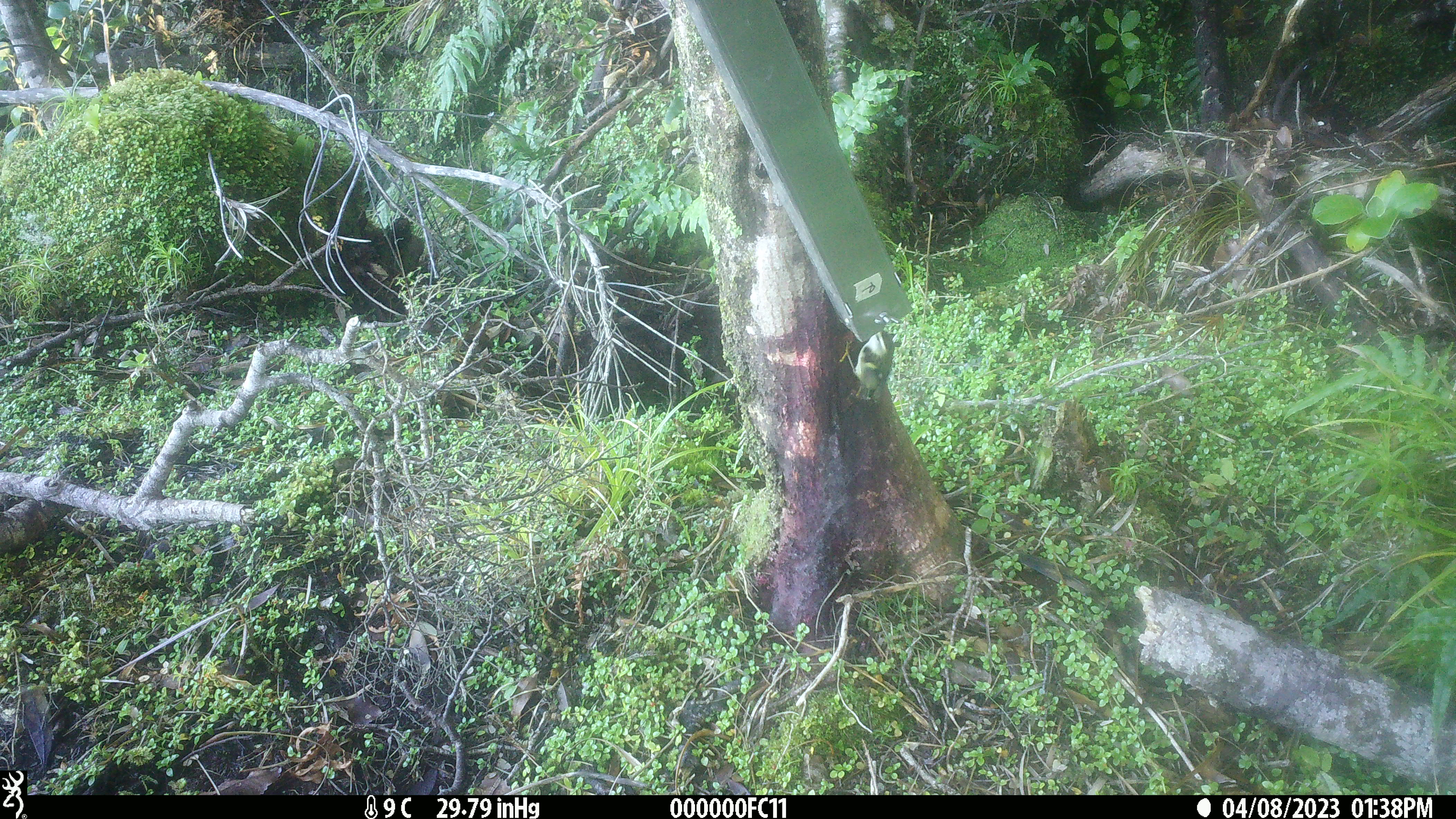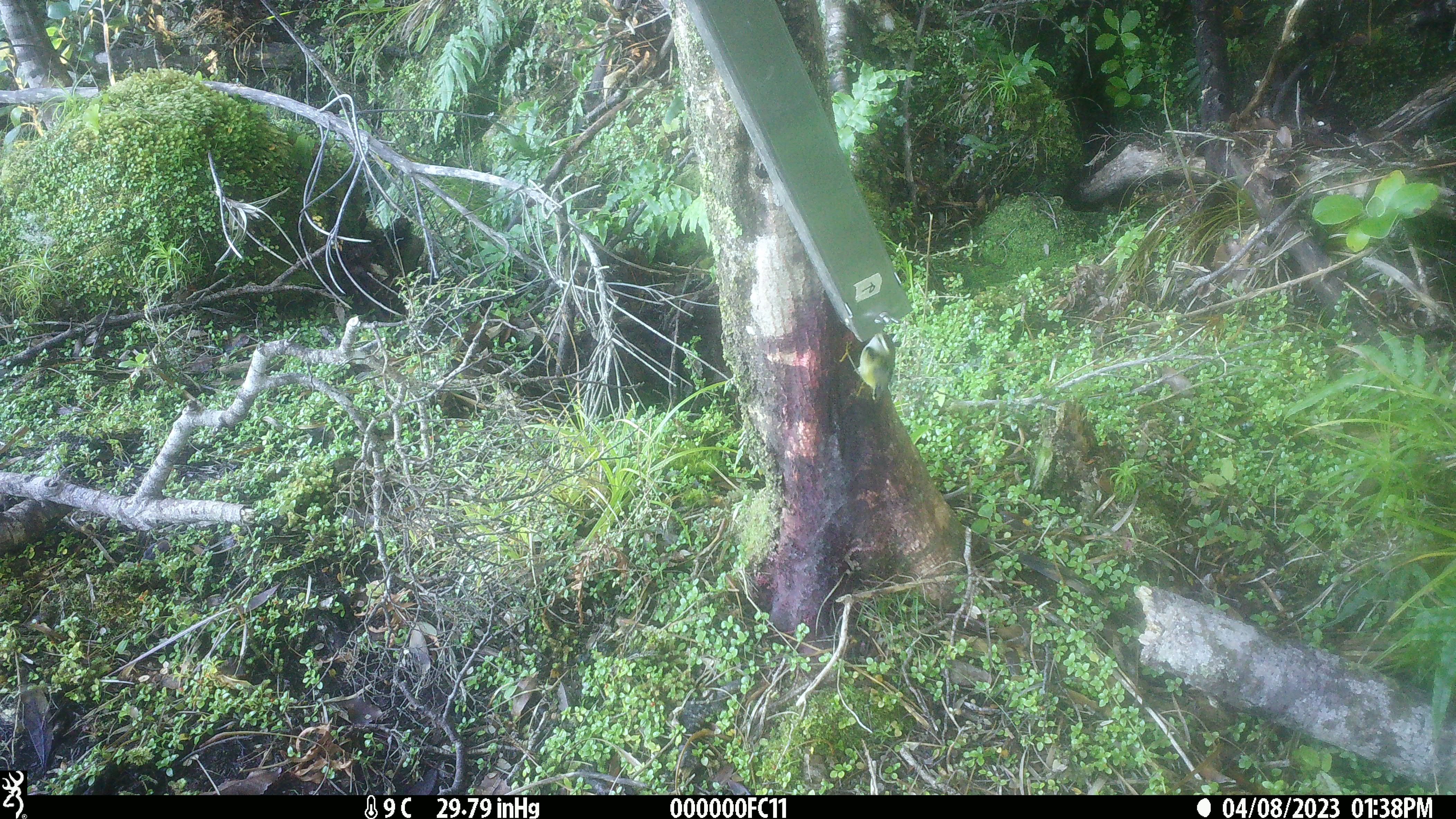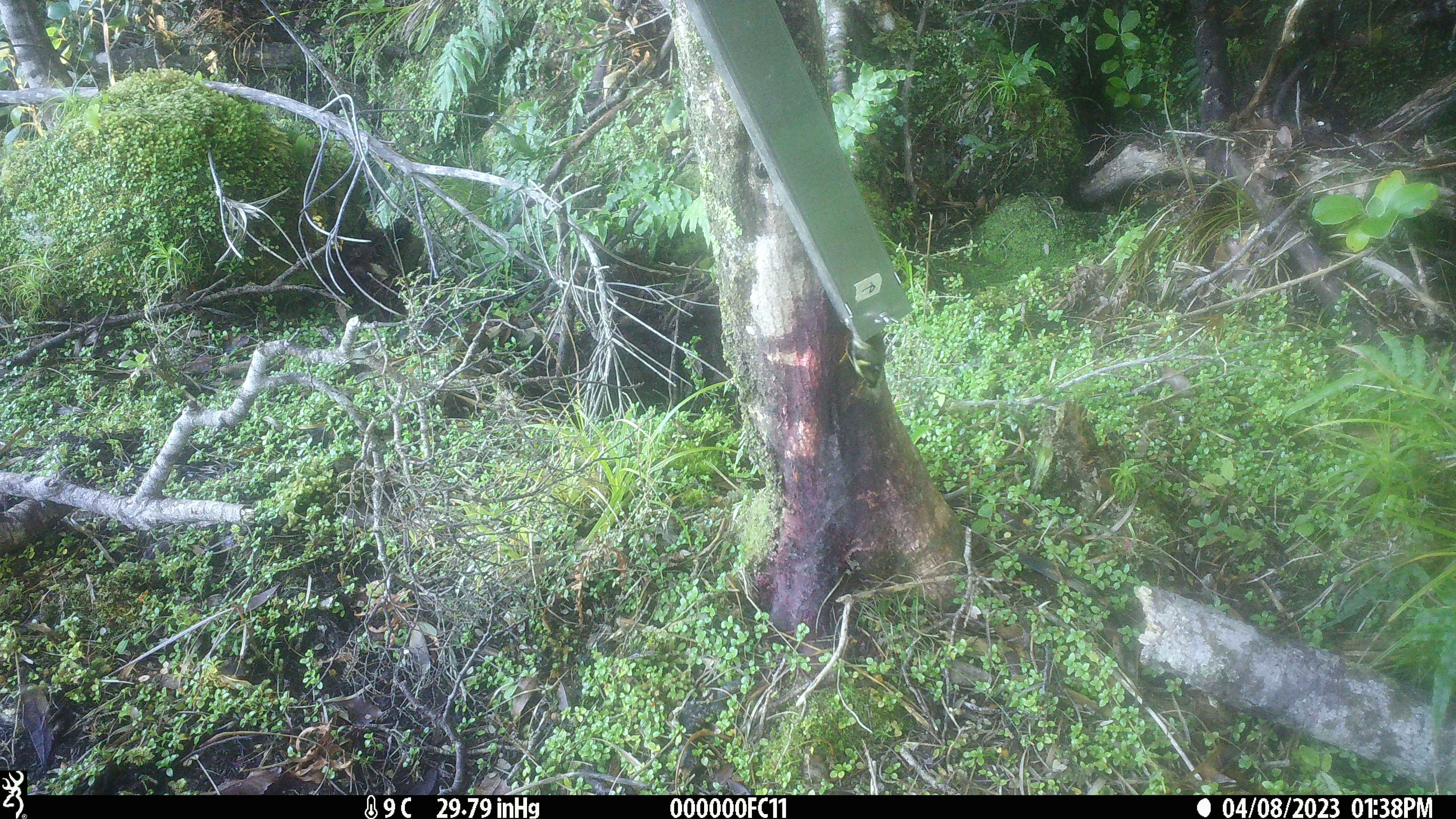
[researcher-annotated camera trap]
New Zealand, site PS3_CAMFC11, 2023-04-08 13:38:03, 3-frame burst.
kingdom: Animalia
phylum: Chordata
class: Aves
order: Passeriformes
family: Acanthisittidae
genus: Acanthisitta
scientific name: Acanthisitta chloris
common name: rifleman